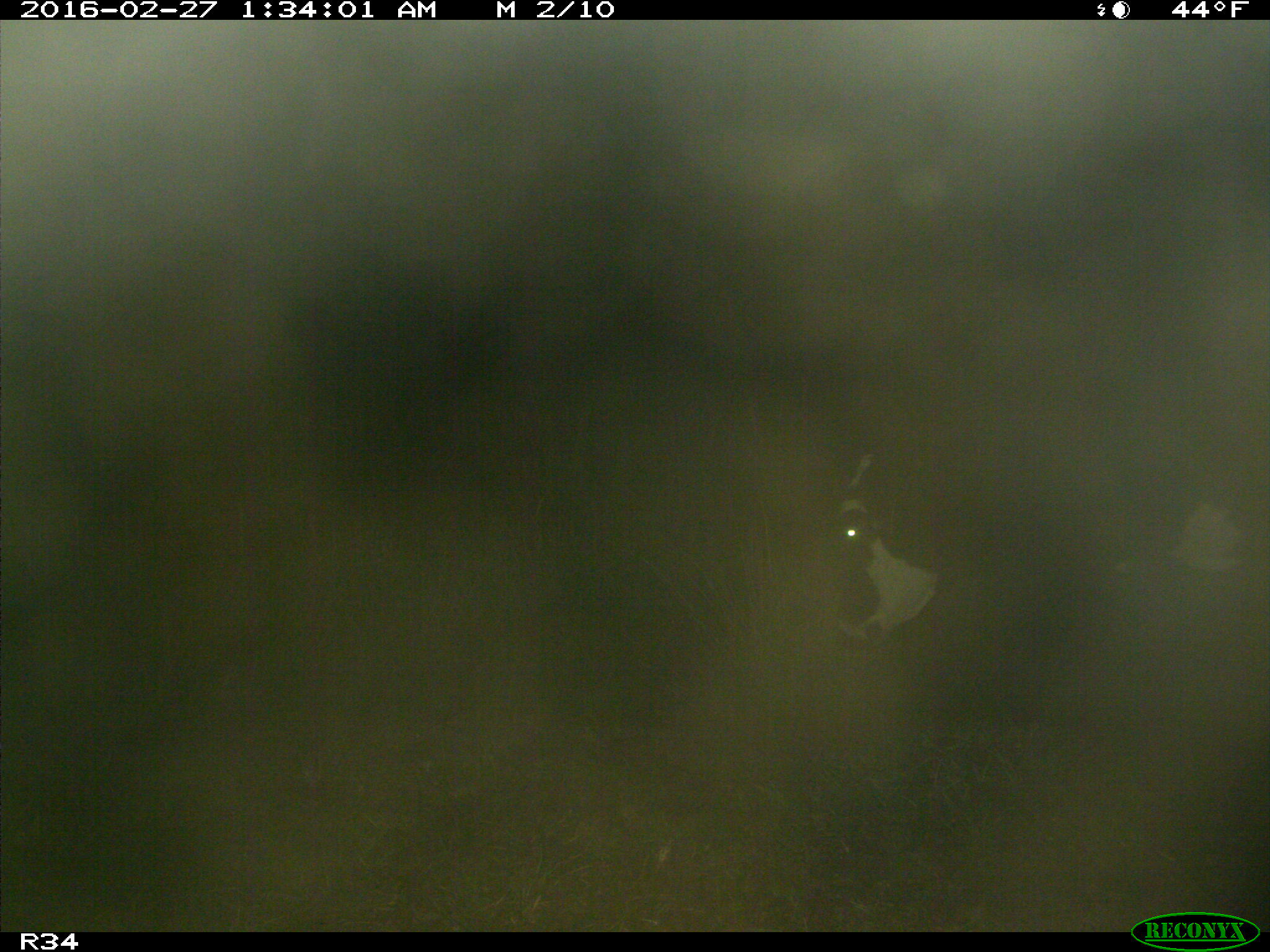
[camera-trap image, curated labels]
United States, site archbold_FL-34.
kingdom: Animalia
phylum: Chordata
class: Mammalia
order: Artiodactyla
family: Bovidae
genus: Bos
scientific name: Bos taurus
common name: domestic cow